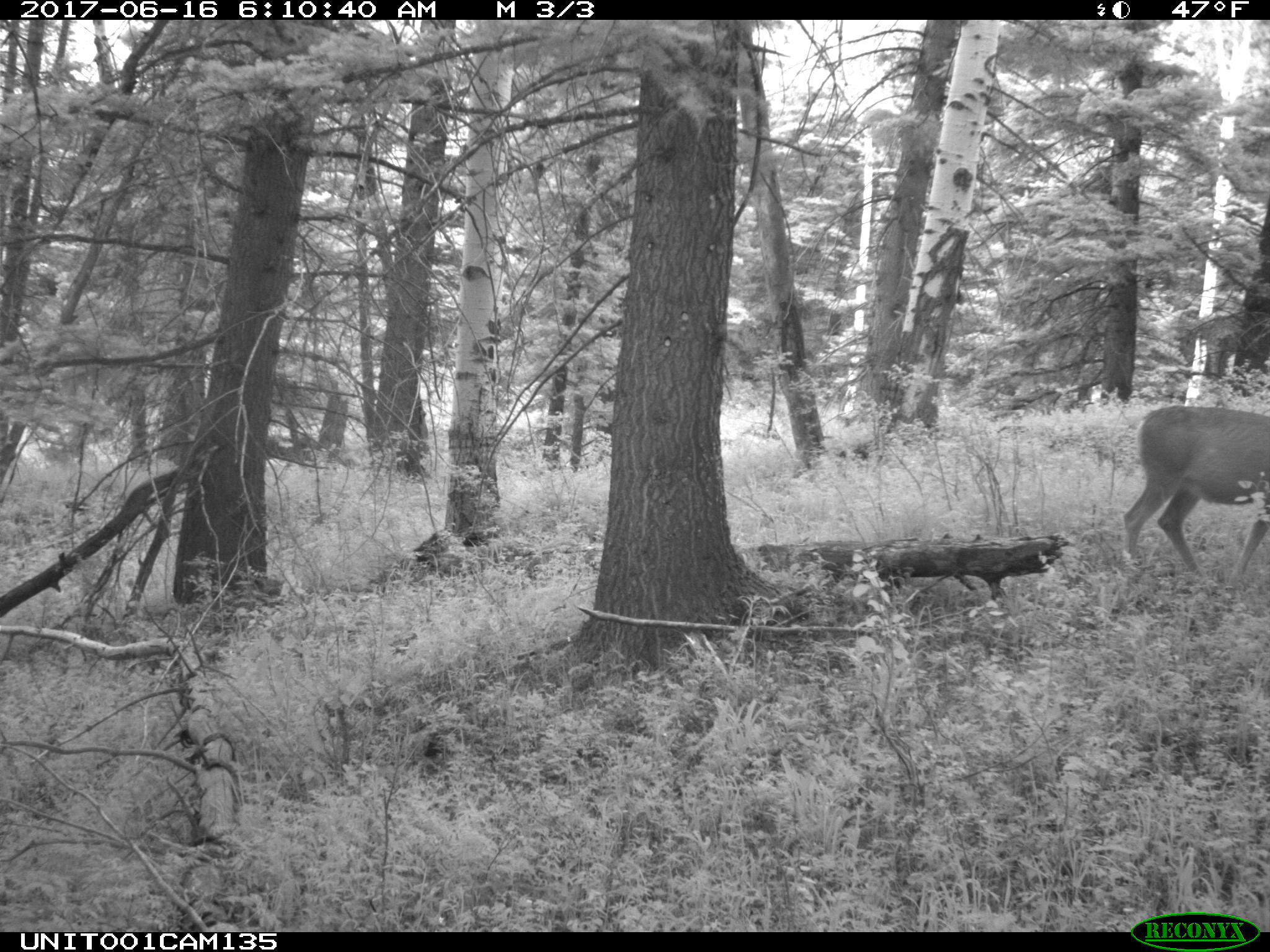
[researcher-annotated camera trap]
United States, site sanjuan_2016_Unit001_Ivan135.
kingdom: Animalia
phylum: Chordata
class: Mammalia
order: Artiodactyla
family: Cervidae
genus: Odocoileus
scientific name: Odocoileus hemionus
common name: mule deer